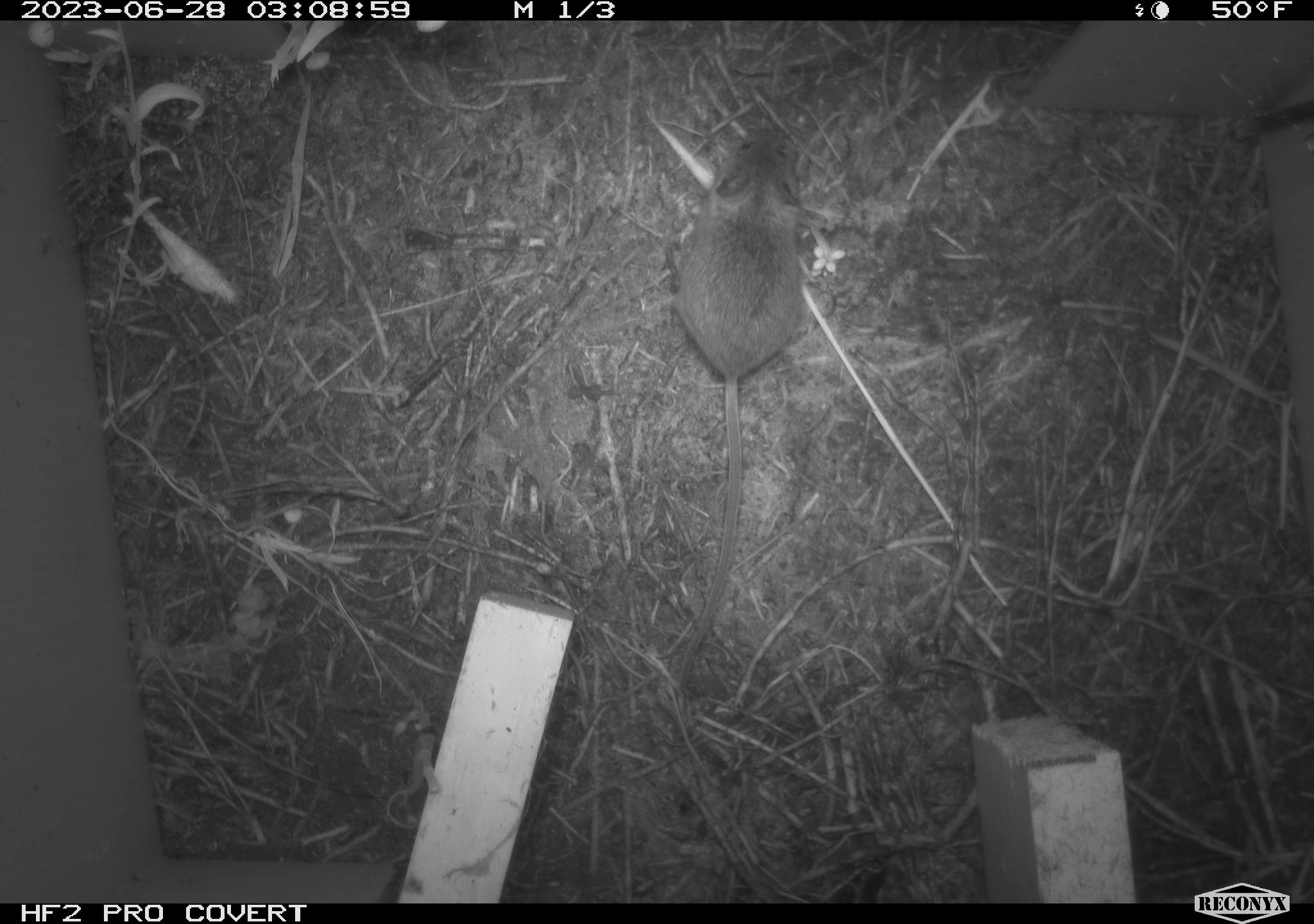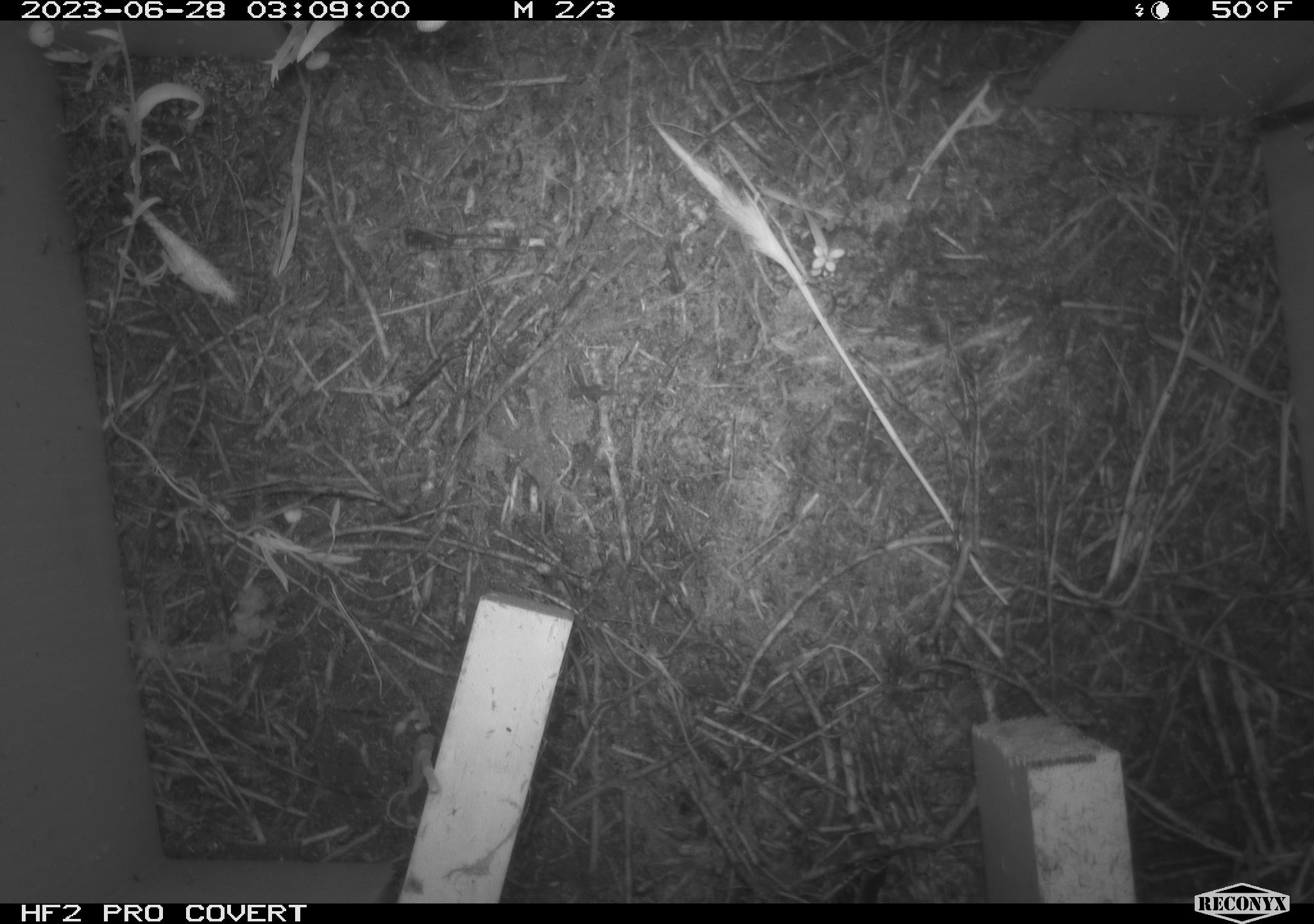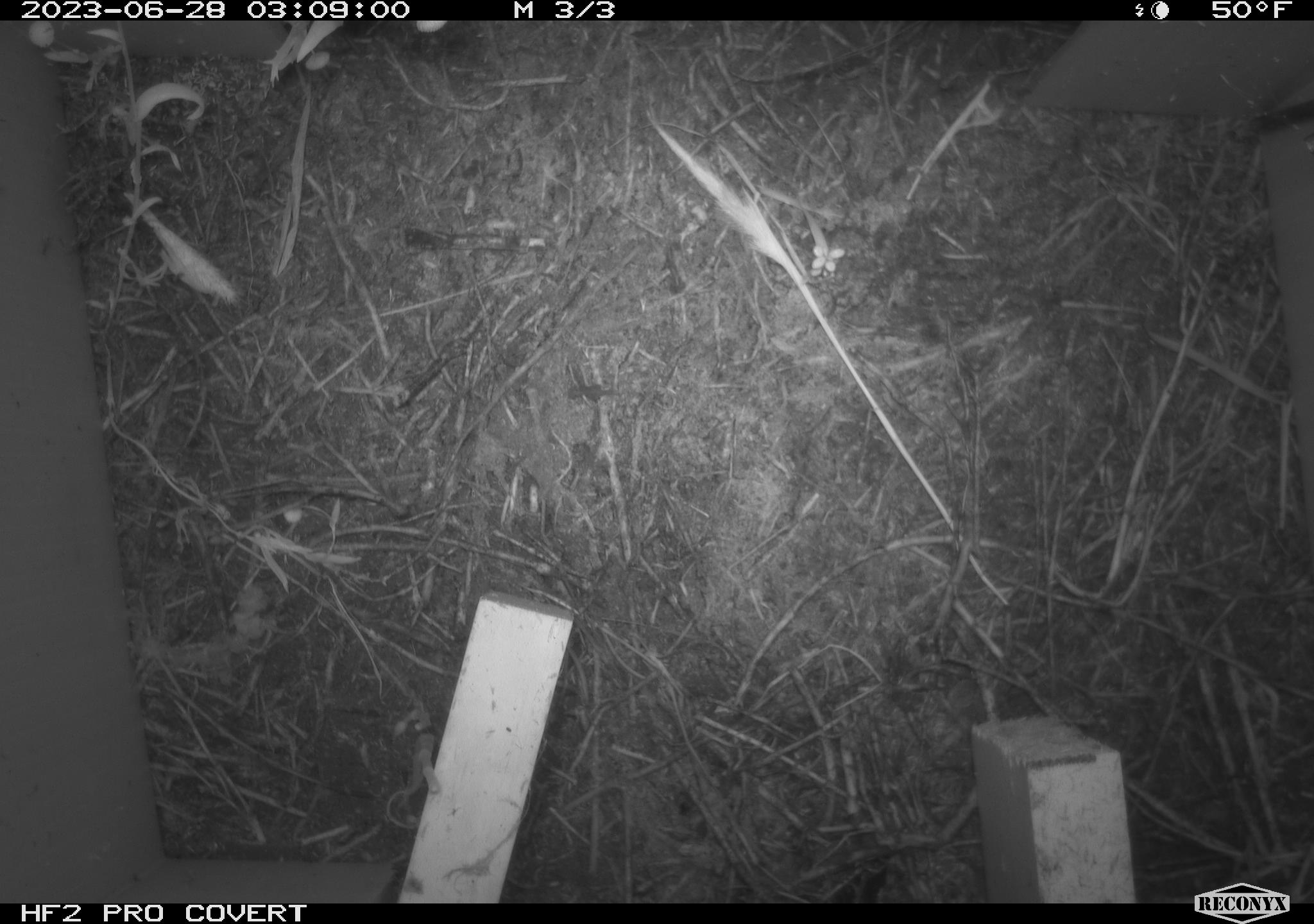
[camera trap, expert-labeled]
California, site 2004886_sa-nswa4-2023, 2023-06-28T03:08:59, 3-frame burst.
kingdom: Animalia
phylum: Chordata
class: Mammalia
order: Rodentia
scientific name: Rodentia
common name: mouse species